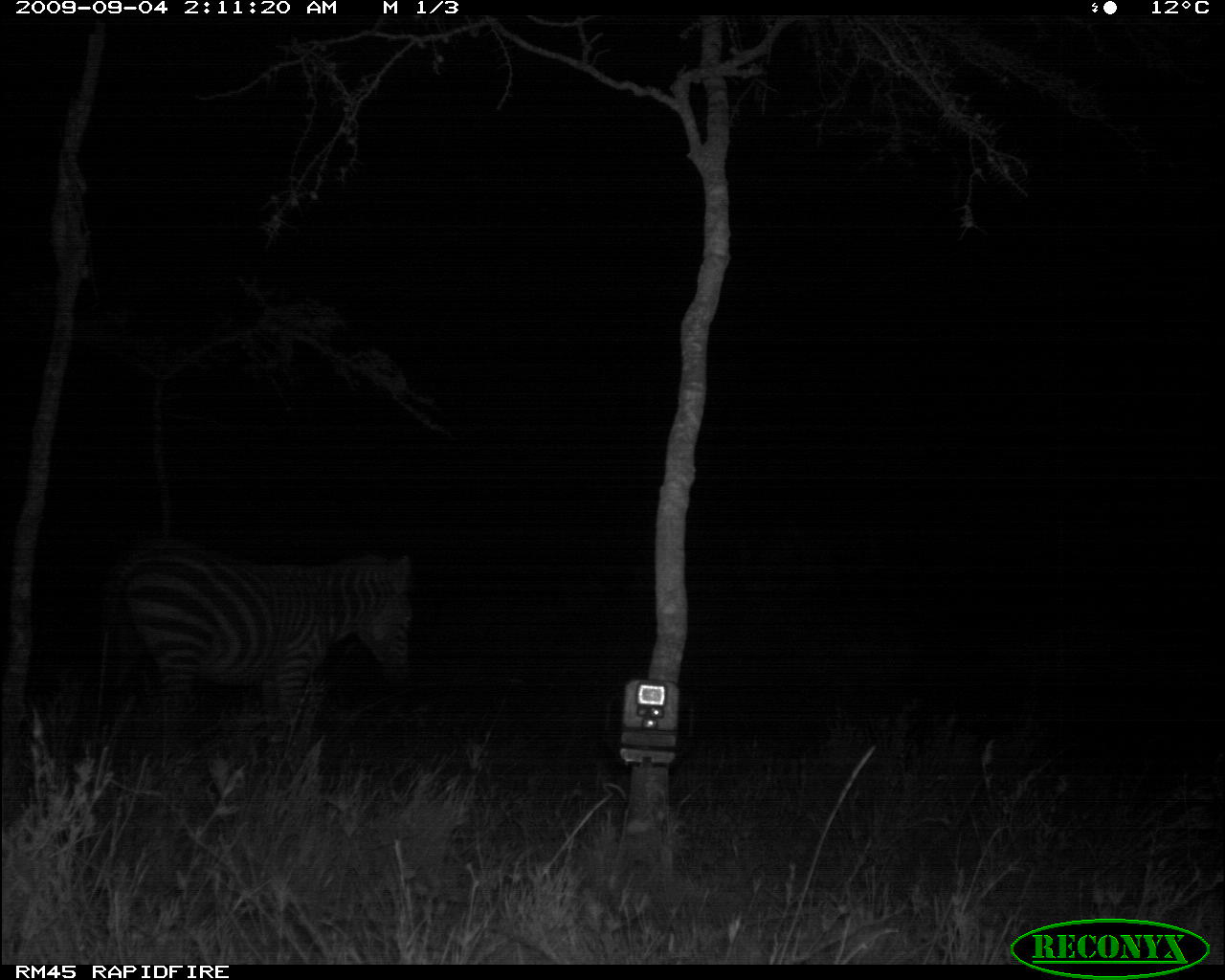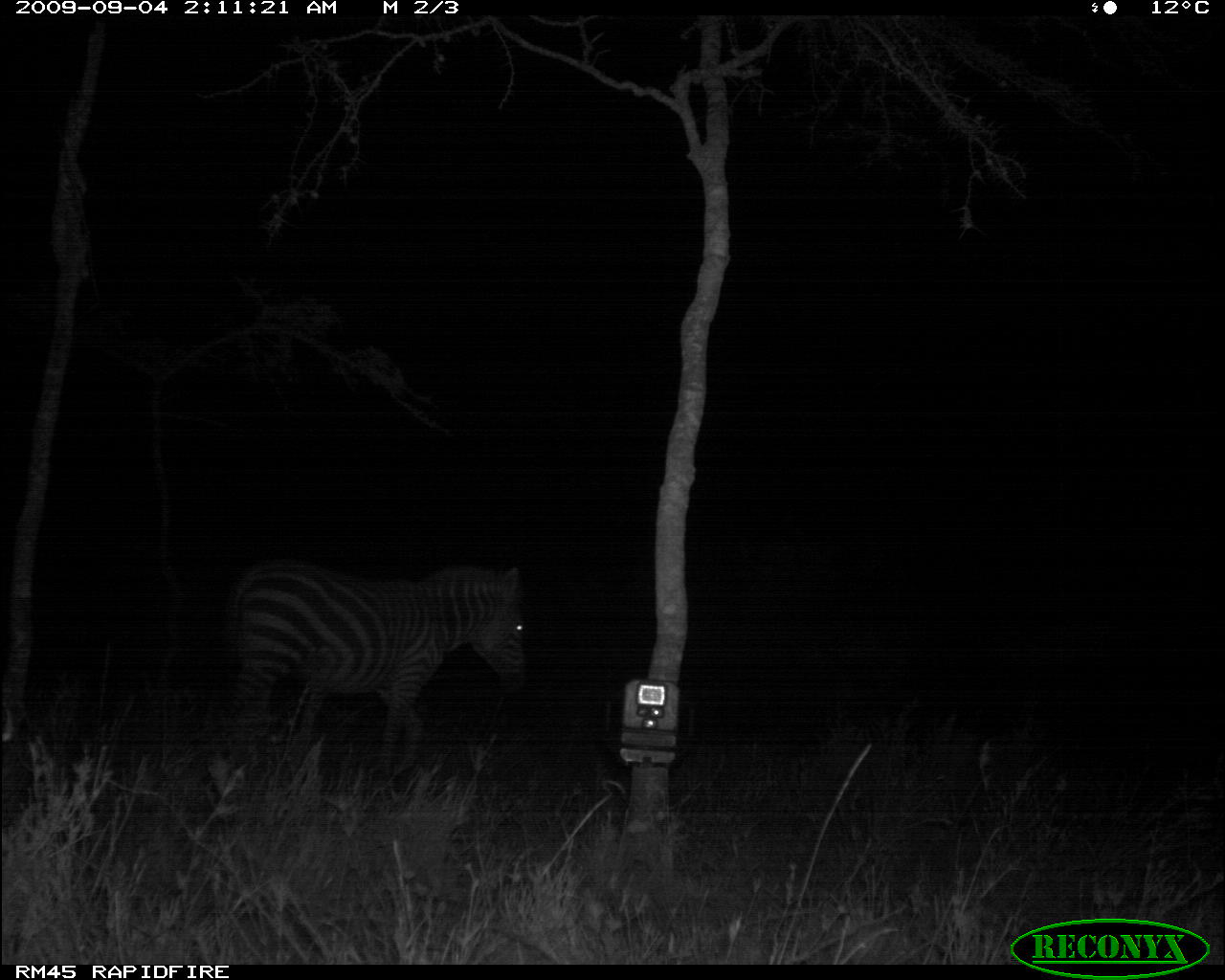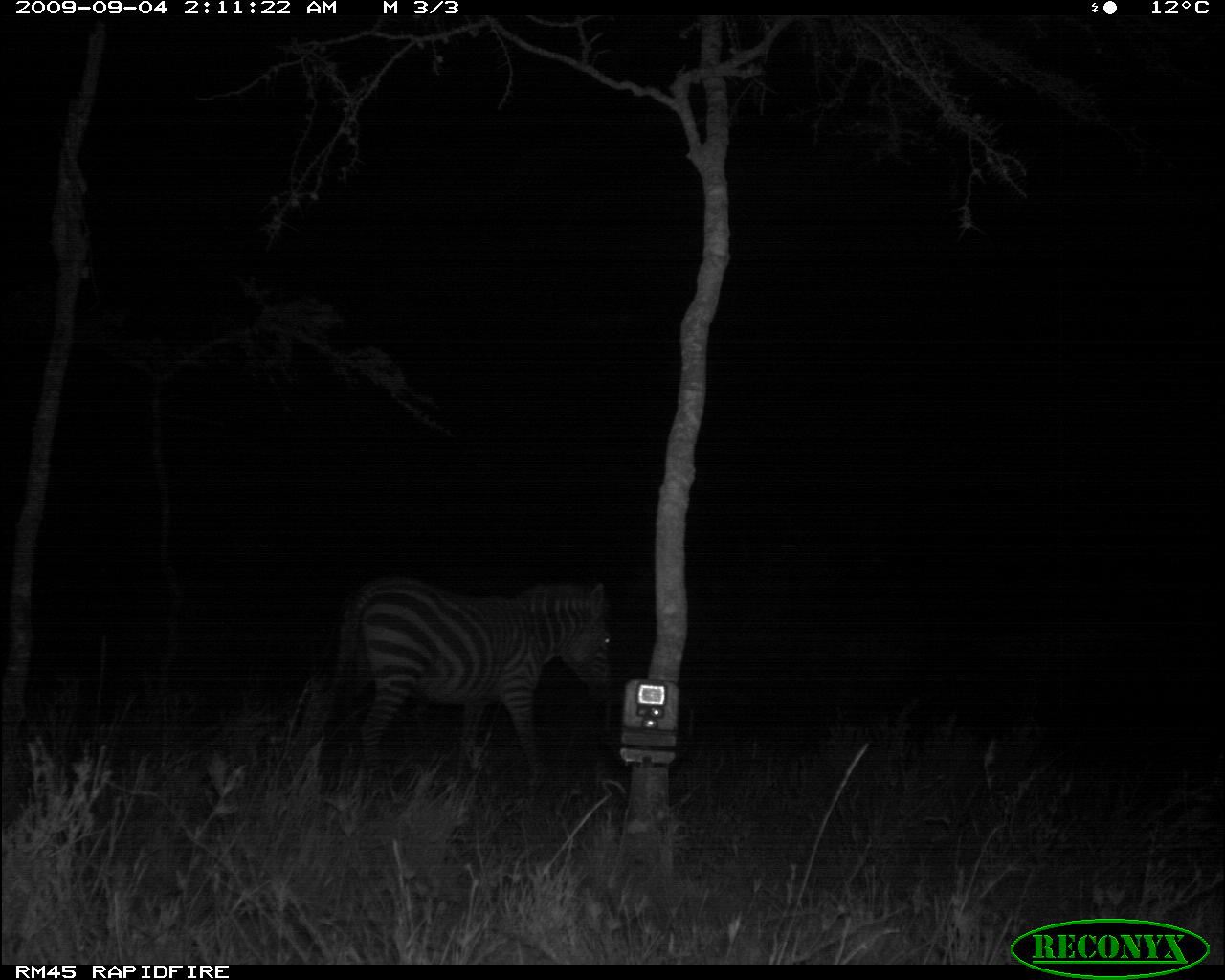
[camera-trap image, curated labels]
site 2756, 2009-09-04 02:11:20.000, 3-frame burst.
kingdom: Animalia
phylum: Chordata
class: Mammalia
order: Perissodactyla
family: Equidae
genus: Equus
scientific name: Equus quagga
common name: plains zebra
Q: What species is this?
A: Equus quagga (plains zebra).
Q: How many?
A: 1.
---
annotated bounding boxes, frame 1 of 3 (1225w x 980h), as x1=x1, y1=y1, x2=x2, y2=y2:
equus quagga: x1=98, y1=547, x2=418, y2=771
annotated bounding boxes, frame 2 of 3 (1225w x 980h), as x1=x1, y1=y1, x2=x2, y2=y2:
equus quagga: x1=219, y1=565, x2=534, y2=752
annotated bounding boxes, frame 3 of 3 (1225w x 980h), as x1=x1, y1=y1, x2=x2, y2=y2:
equus quagga: x1=335, y1=576, x2=615, y2=773